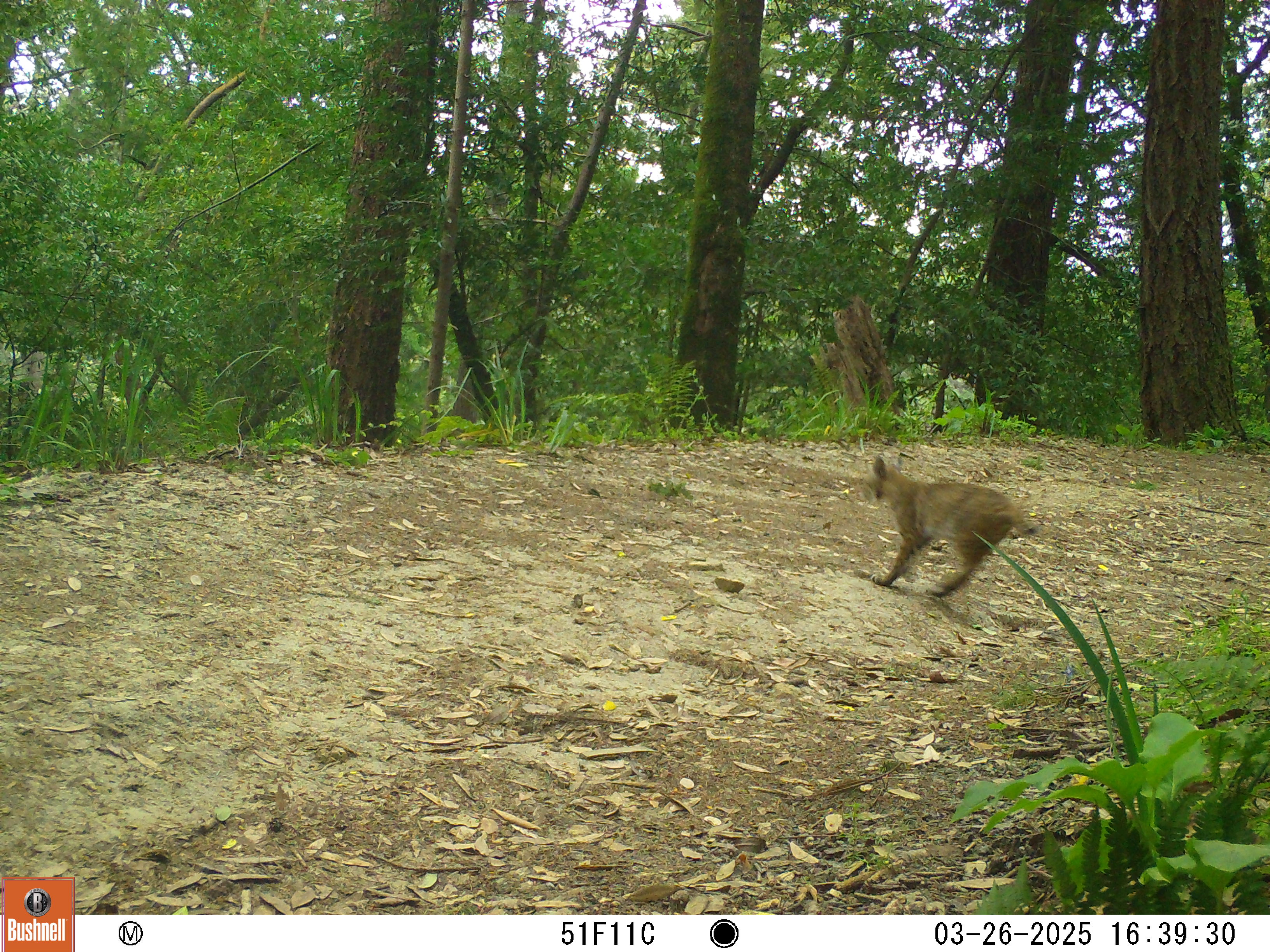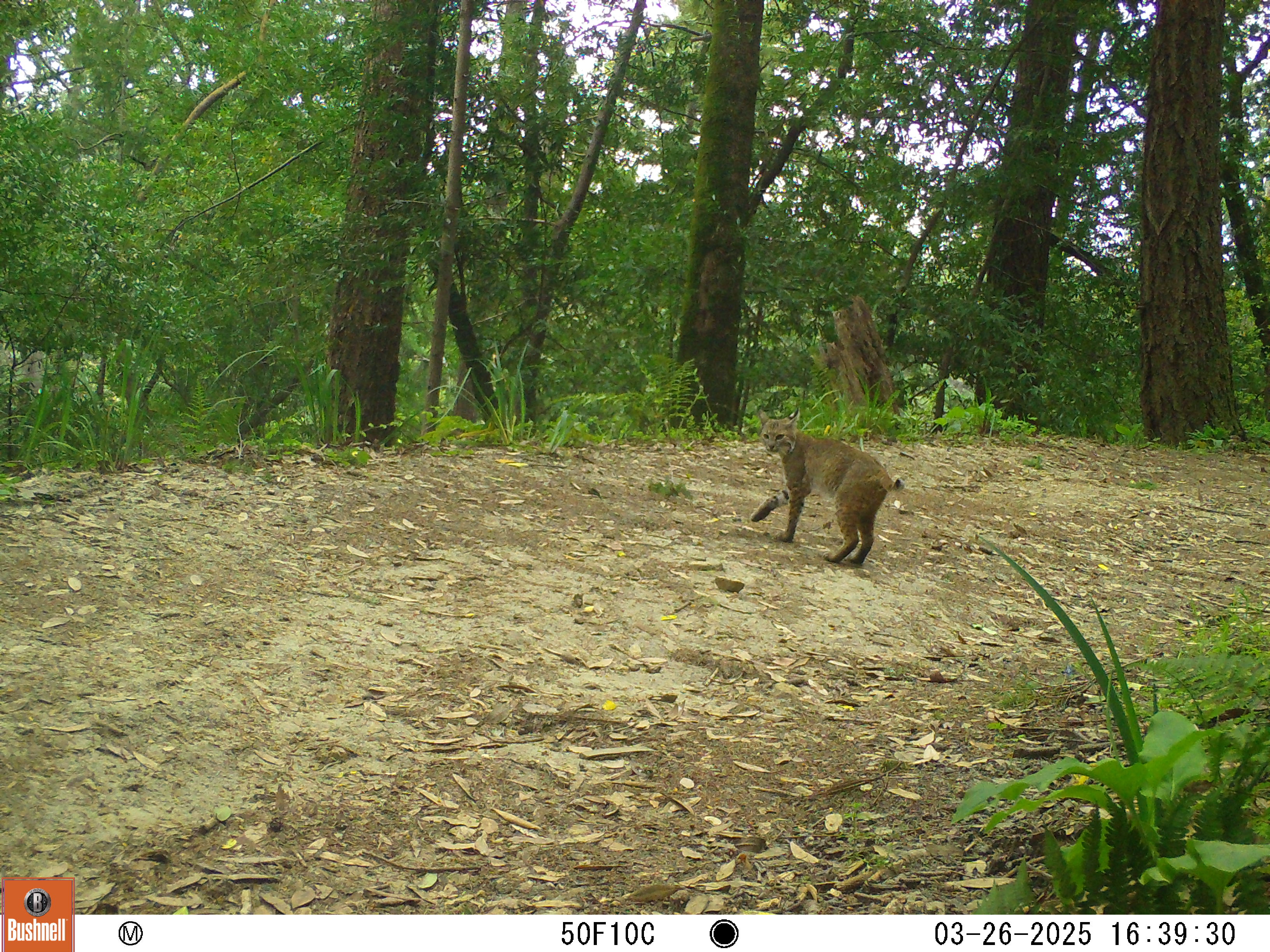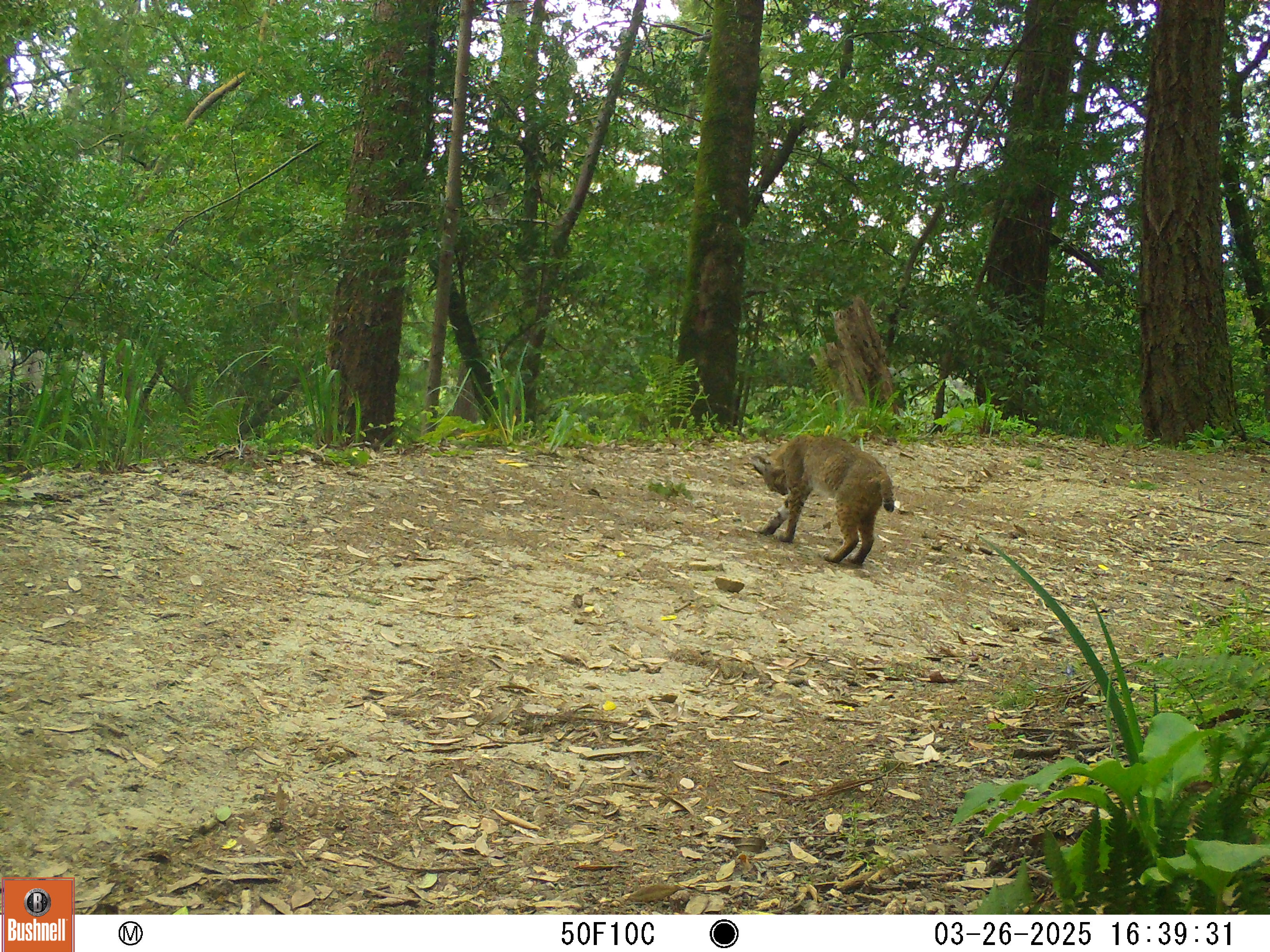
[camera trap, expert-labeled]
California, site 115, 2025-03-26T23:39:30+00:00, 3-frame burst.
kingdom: Animalia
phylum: Chordata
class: Mammalia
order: Carnivora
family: Felidae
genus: Lynx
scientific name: Lynx rufus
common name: bobcat